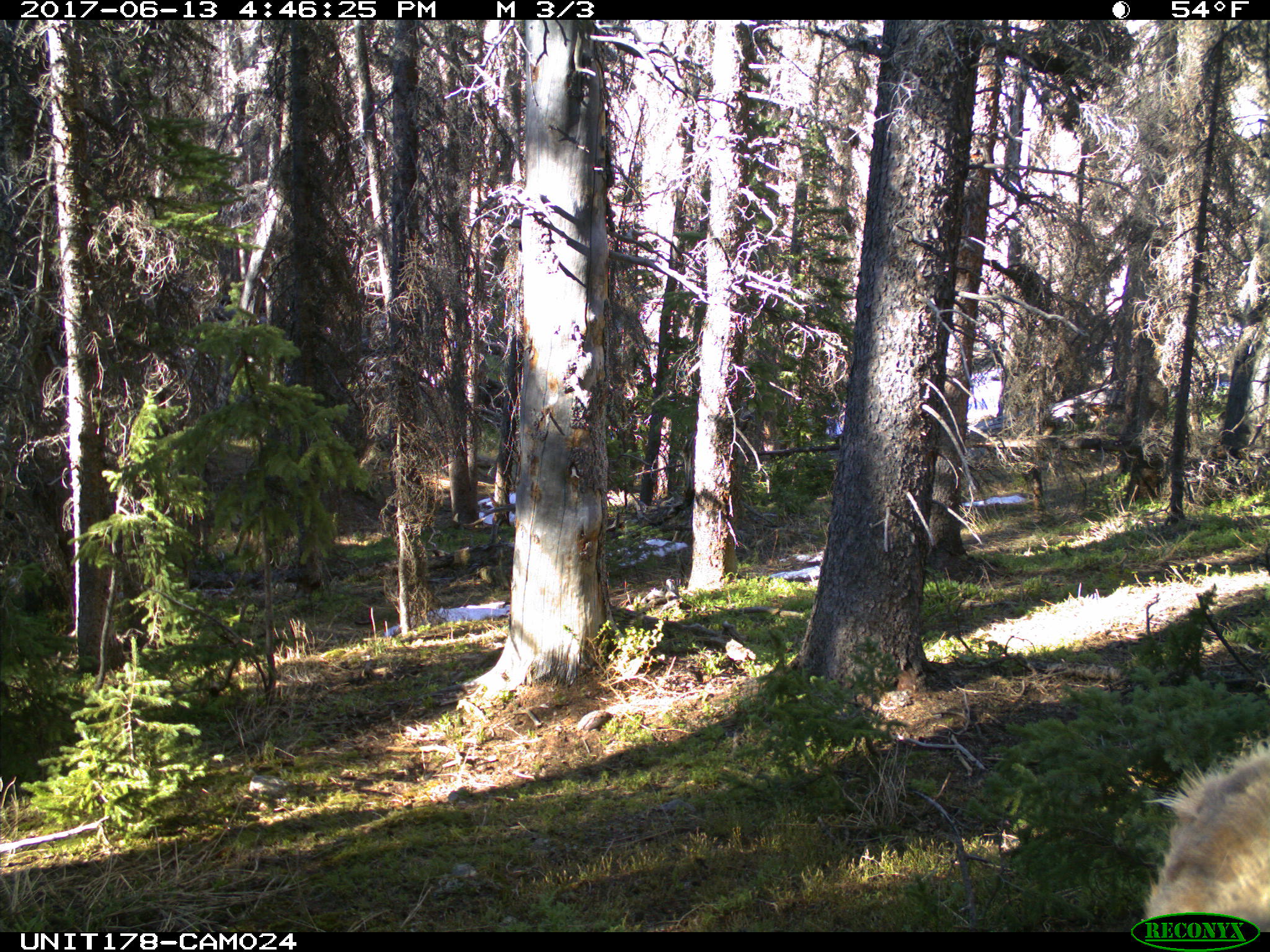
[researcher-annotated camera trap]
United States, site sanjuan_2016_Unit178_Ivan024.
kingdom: Animalia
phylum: Chordata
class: Mammalia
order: Artiodactyla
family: Cervidae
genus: Cervus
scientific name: Cervus elaphus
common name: red deer